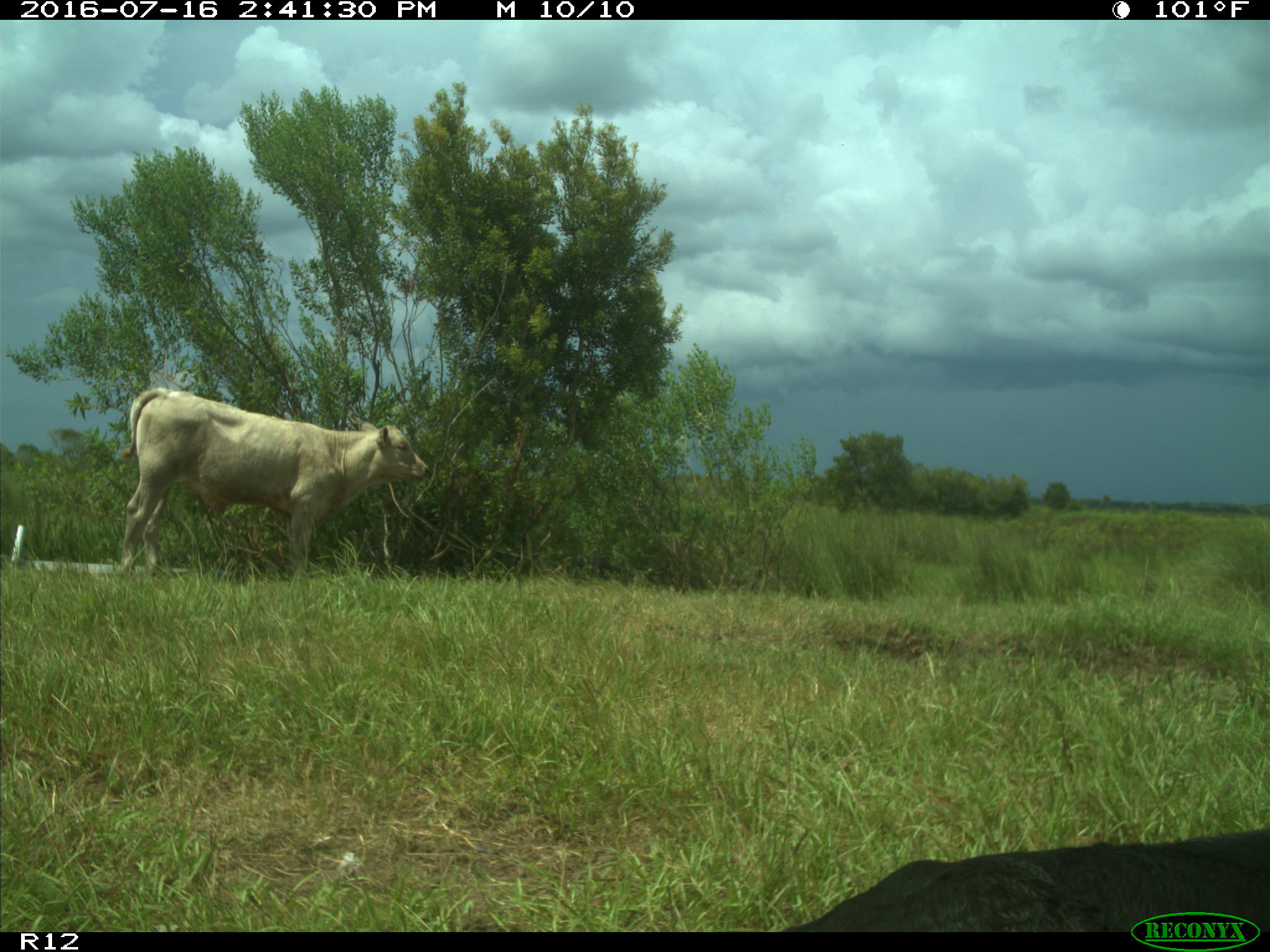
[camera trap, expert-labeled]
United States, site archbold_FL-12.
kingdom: Animalia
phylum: Chordata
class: Mammalia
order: Artiodactyla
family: Bovidae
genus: Bos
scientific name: Bos taurus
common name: domestic cow